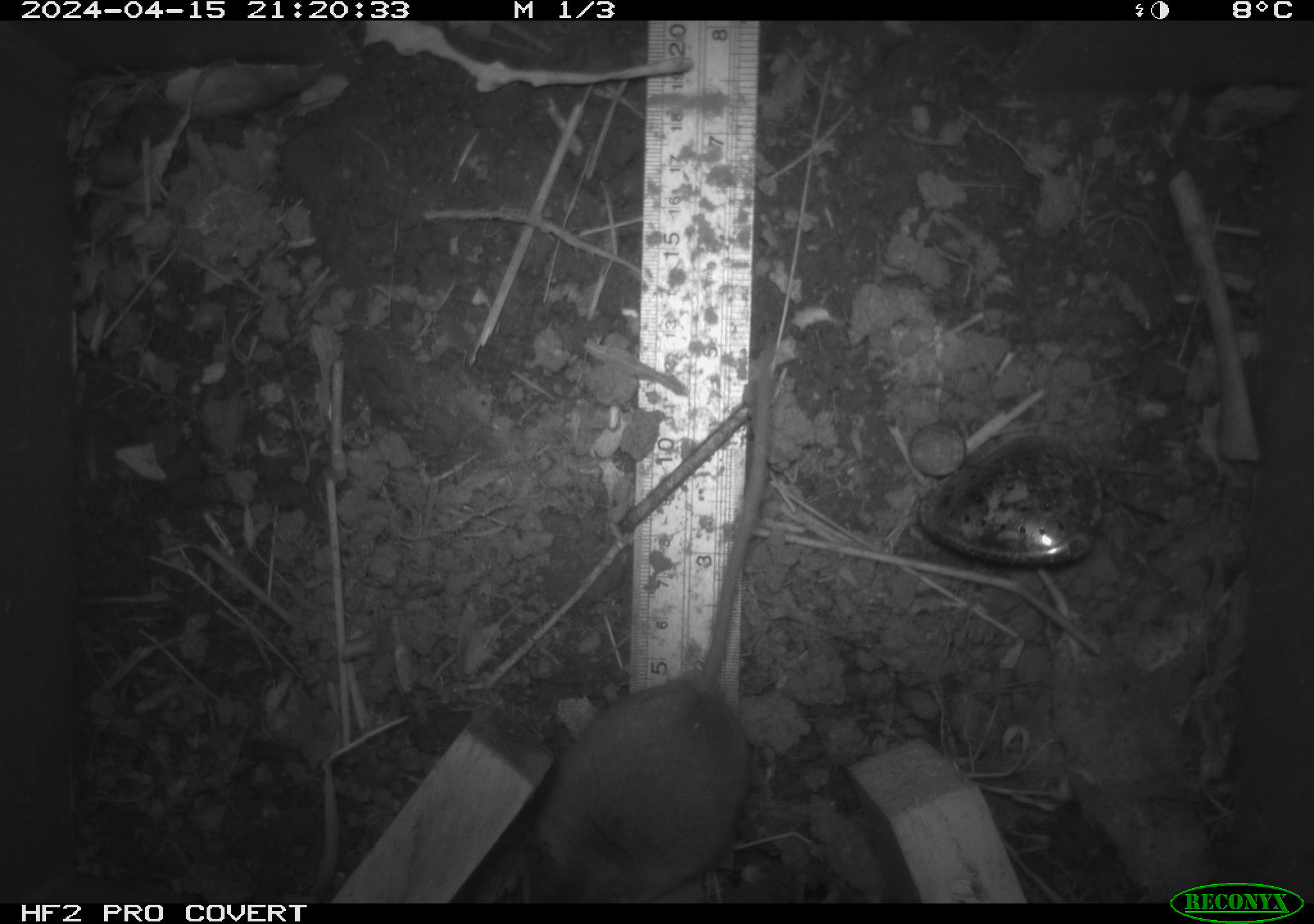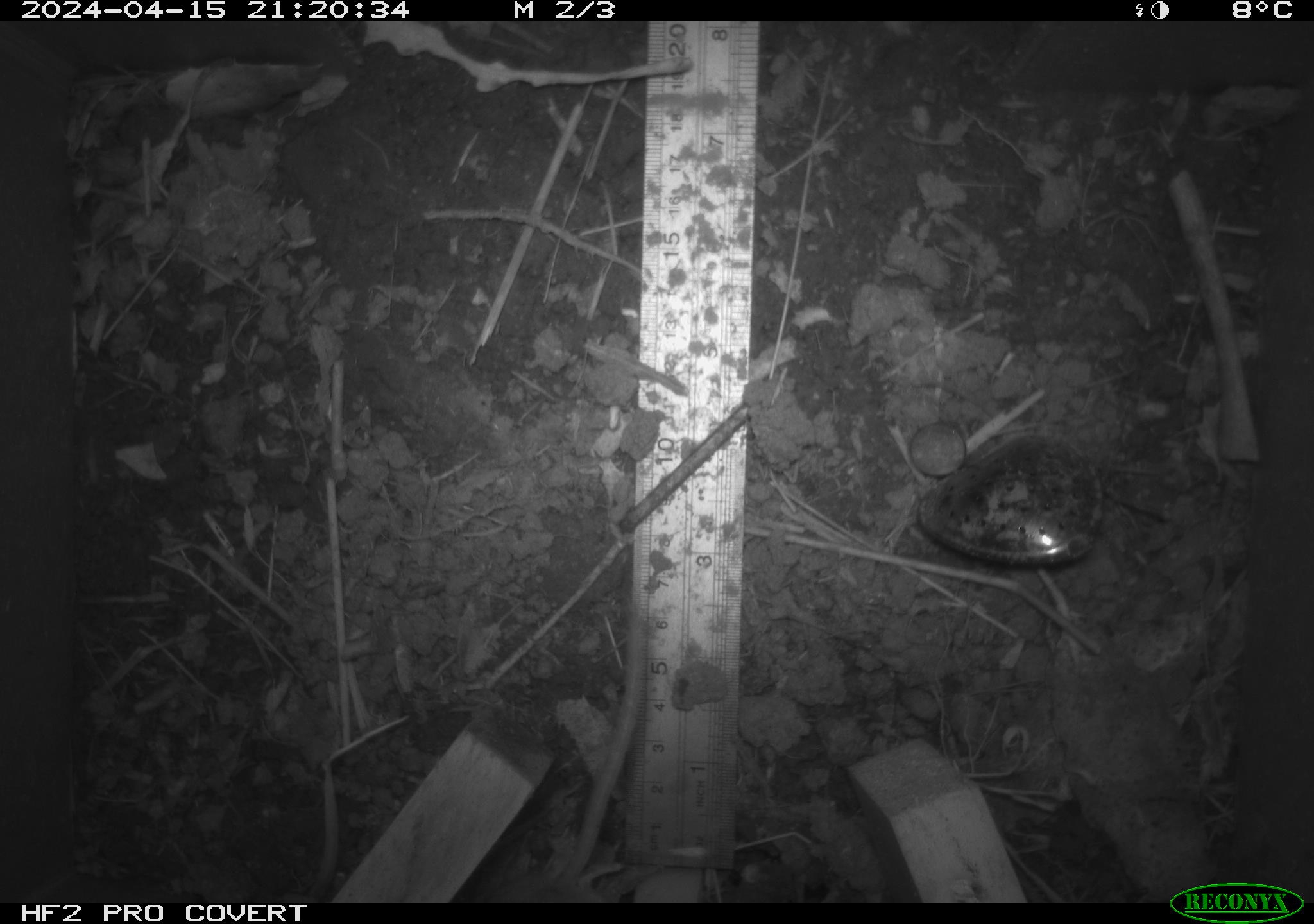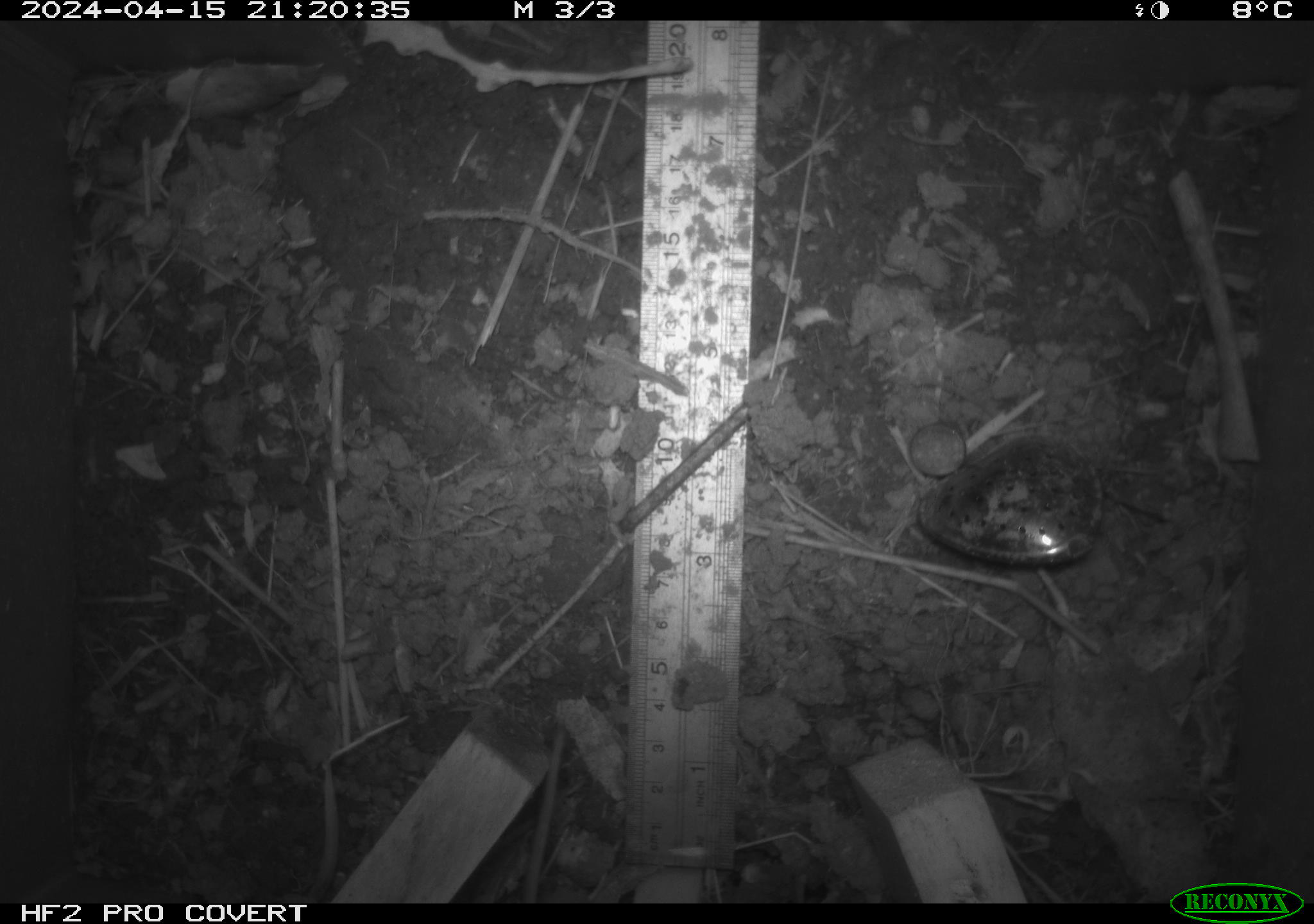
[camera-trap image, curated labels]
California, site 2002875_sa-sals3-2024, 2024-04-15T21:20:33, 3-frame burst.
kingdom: Animalia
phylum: Chordata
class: Mammalia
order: Rodentia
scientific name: Rodentia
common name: mouse species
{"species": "mouse species (Rodentia)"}